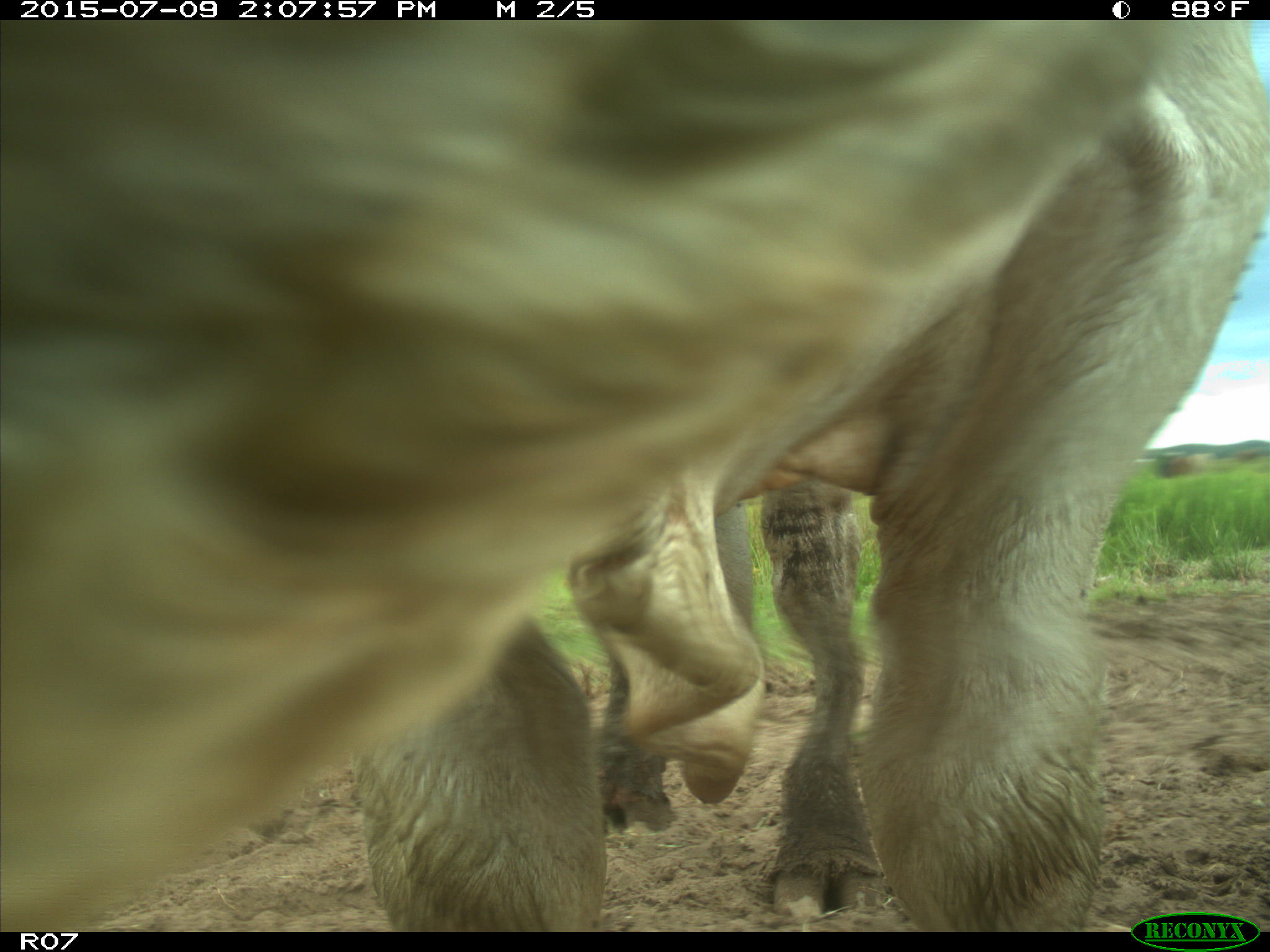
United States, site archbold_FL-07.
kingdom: Animalia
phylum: Chordata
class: Mammalia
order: Artiodactyla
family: Bovidae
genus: Bos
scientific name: Bos taurus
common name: domestic cow